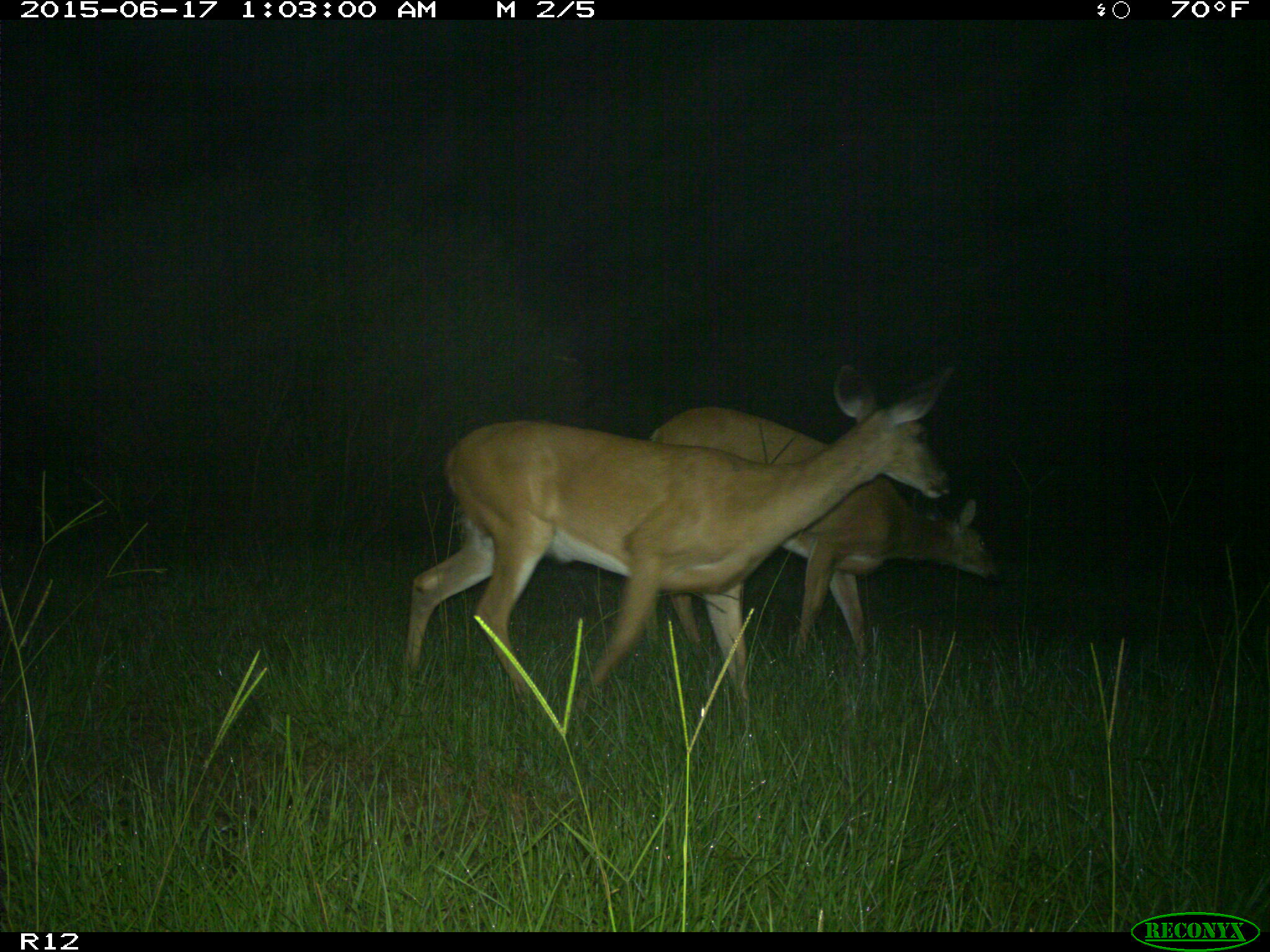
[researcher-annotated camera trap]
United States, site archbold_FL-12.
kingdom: Animalia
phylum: Chordata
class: Mammalia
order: Artiodactyla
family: Cervidae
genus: Odocoileus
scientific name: Odocoileus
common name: deer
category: unidentified deer